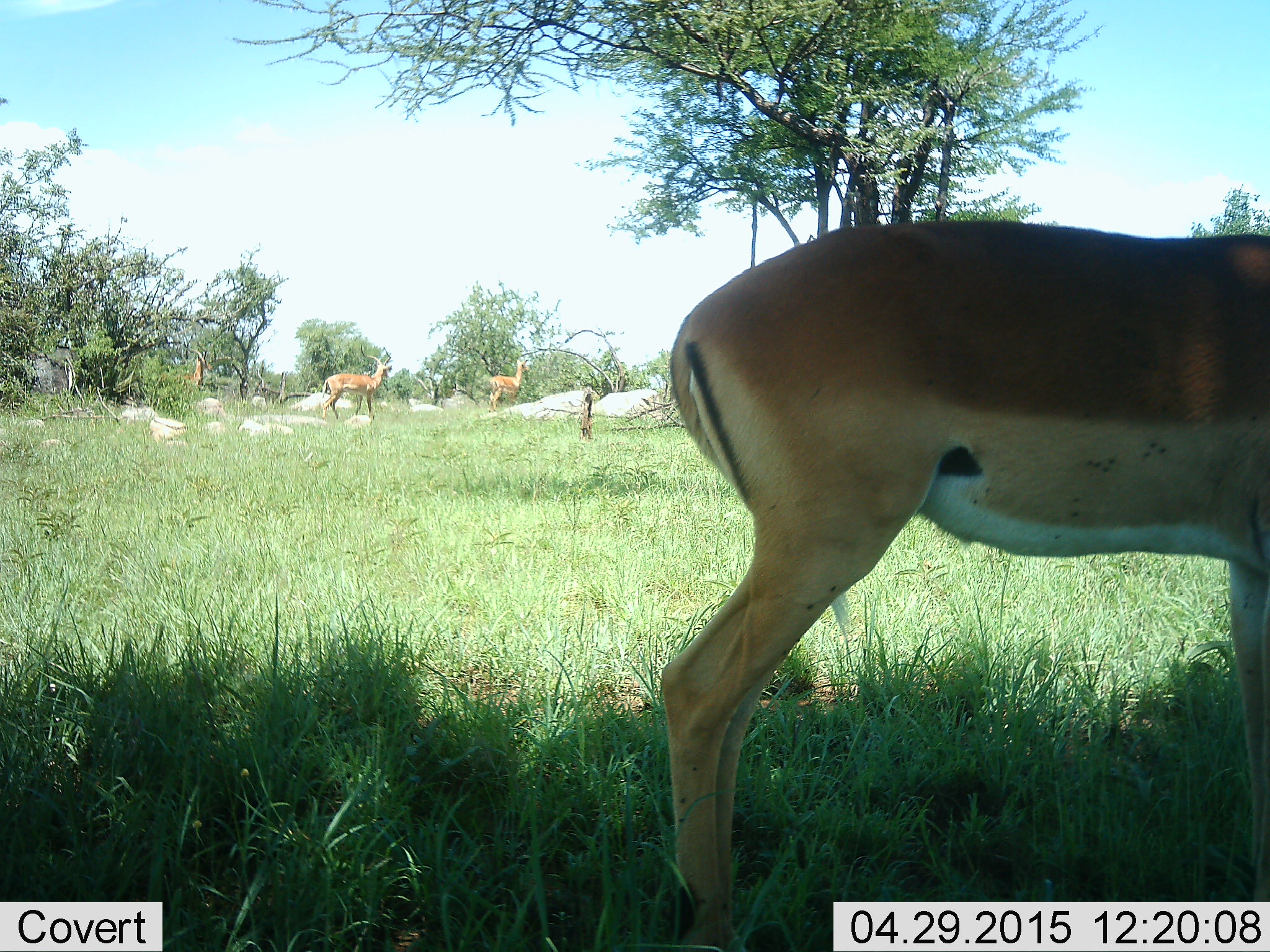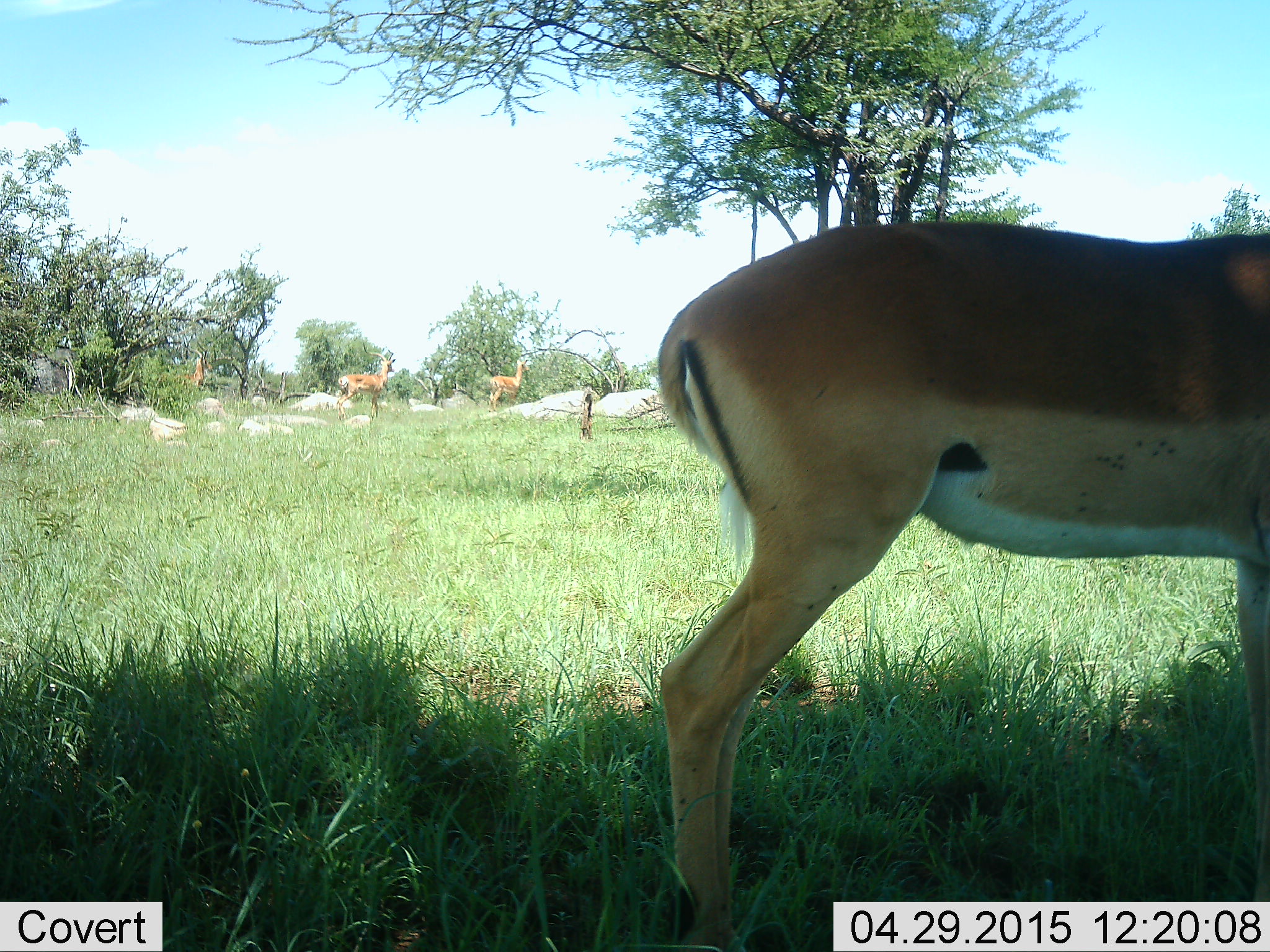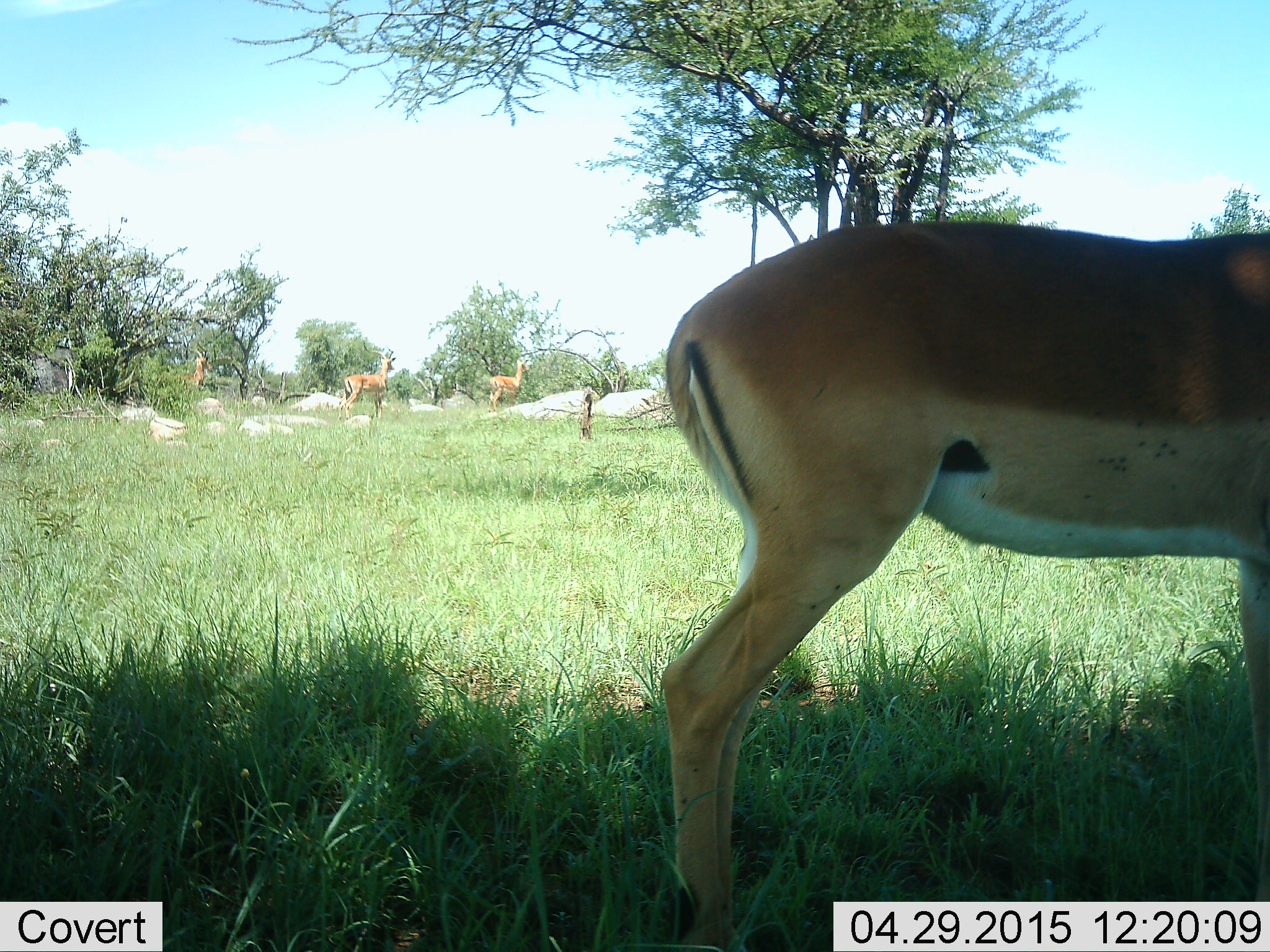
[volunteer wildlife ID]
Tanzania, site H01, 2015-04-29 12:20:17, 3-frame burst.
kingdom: Animalia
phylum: Chordata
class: Mammalia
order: Artiodactyla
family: Bovidae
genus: Aepyceros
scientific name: Aepyceros melampus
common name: impala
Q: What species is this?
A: Impala (Aepyceros melampus).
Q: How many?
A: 4.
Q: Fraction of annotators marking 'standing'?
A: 100%.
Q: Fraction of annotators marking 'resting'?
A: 0%.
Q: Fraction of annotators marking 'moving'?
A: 20%.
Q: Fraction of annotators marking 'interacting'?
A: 0%.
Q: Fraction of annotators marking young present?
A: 0%.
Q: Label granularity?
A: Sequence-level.